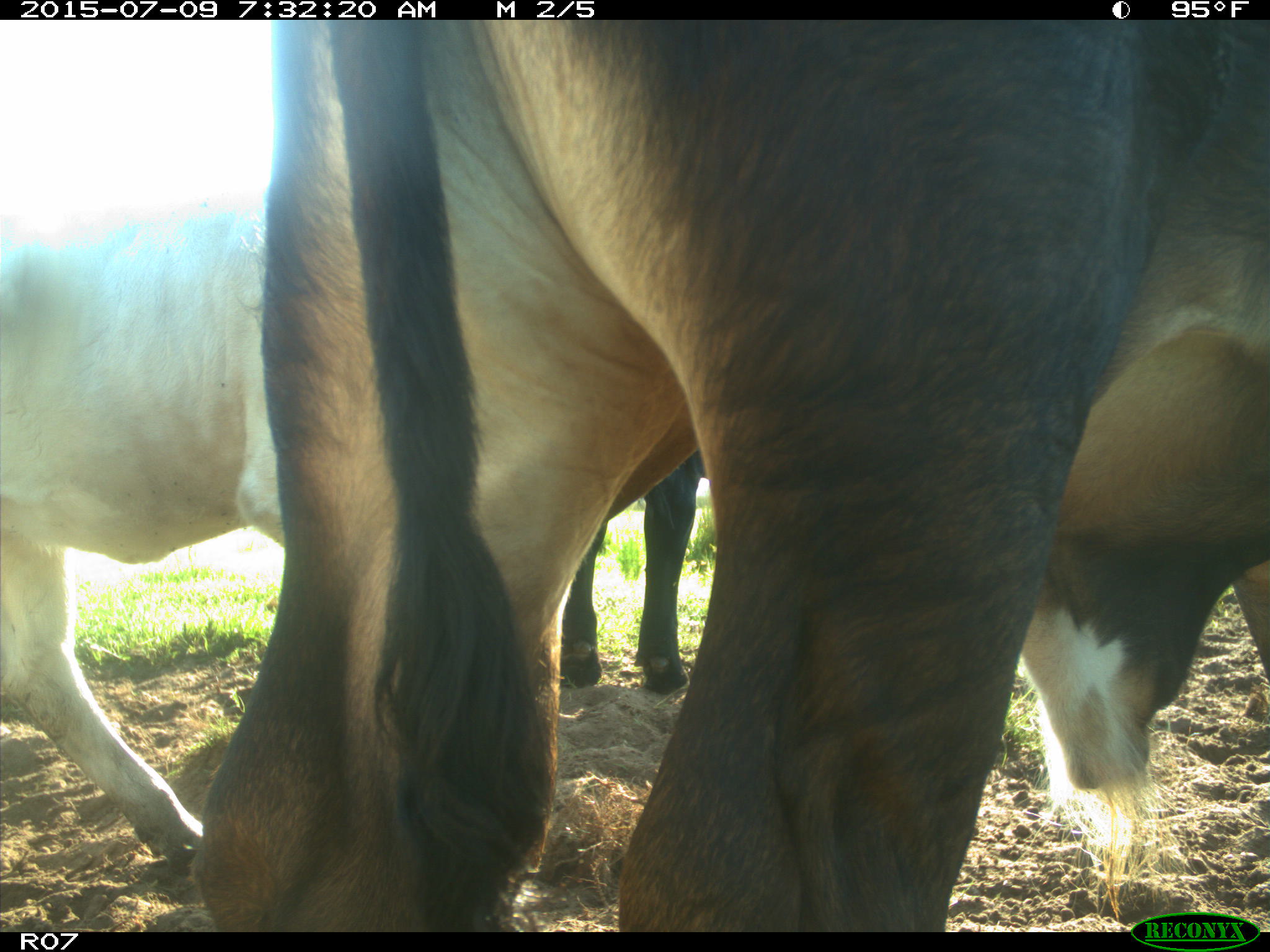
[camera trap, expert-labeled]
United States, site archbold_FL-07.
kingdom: Animalia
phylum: Chordata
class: Mammalia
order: Artiodactyla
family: Bovidae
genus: Bos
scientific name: Bos taurus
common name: domestic cow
Bos taurus (domestic cow).